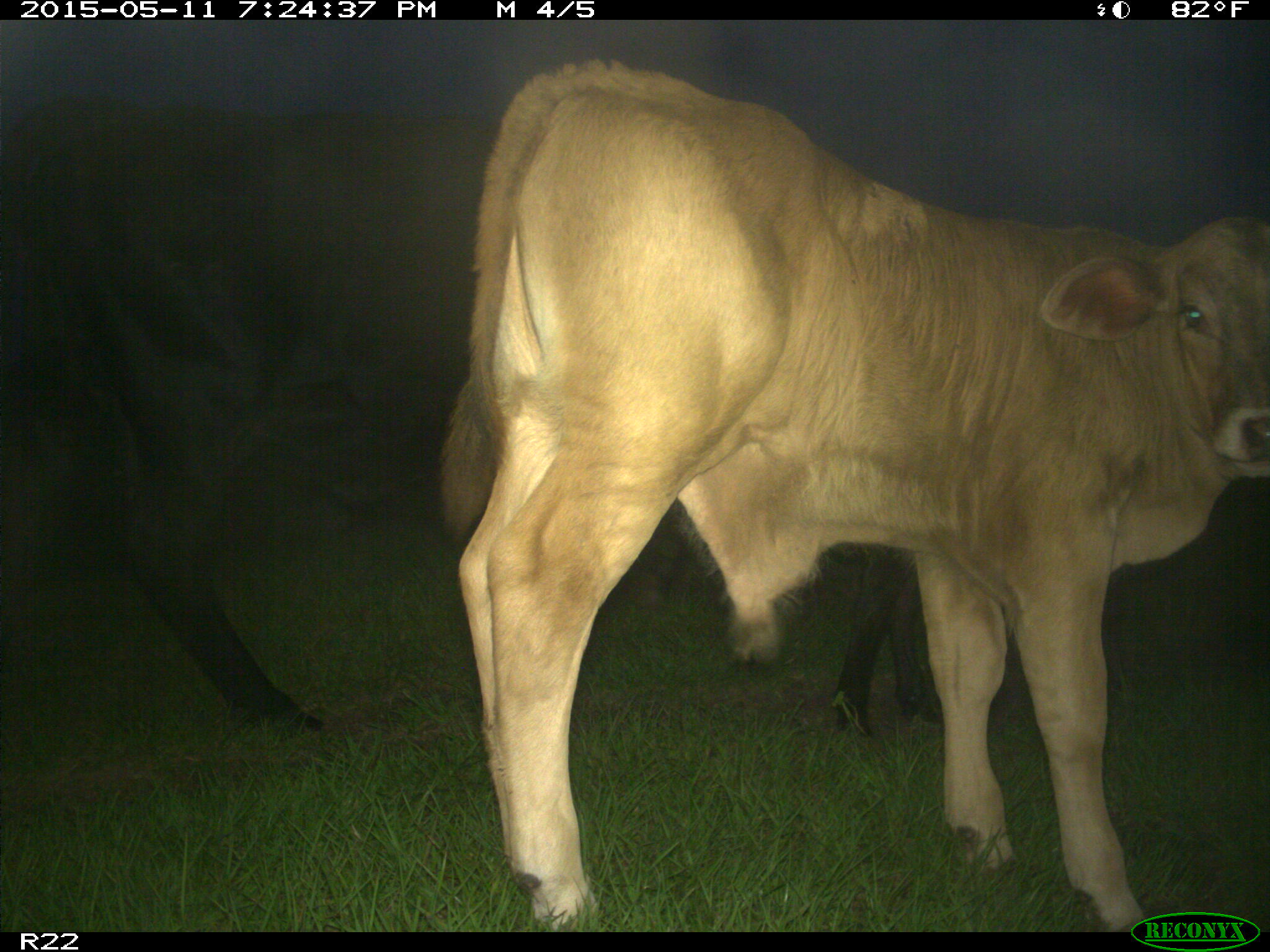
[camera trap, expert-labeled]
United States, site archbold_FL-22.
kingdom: Animalia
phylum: Chordata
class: Mammalia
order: Artiodactyla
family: Bovidae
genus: Bos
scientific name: Bos taurus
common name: domestic cow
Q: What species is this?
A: Bos taurus (domestic cow).